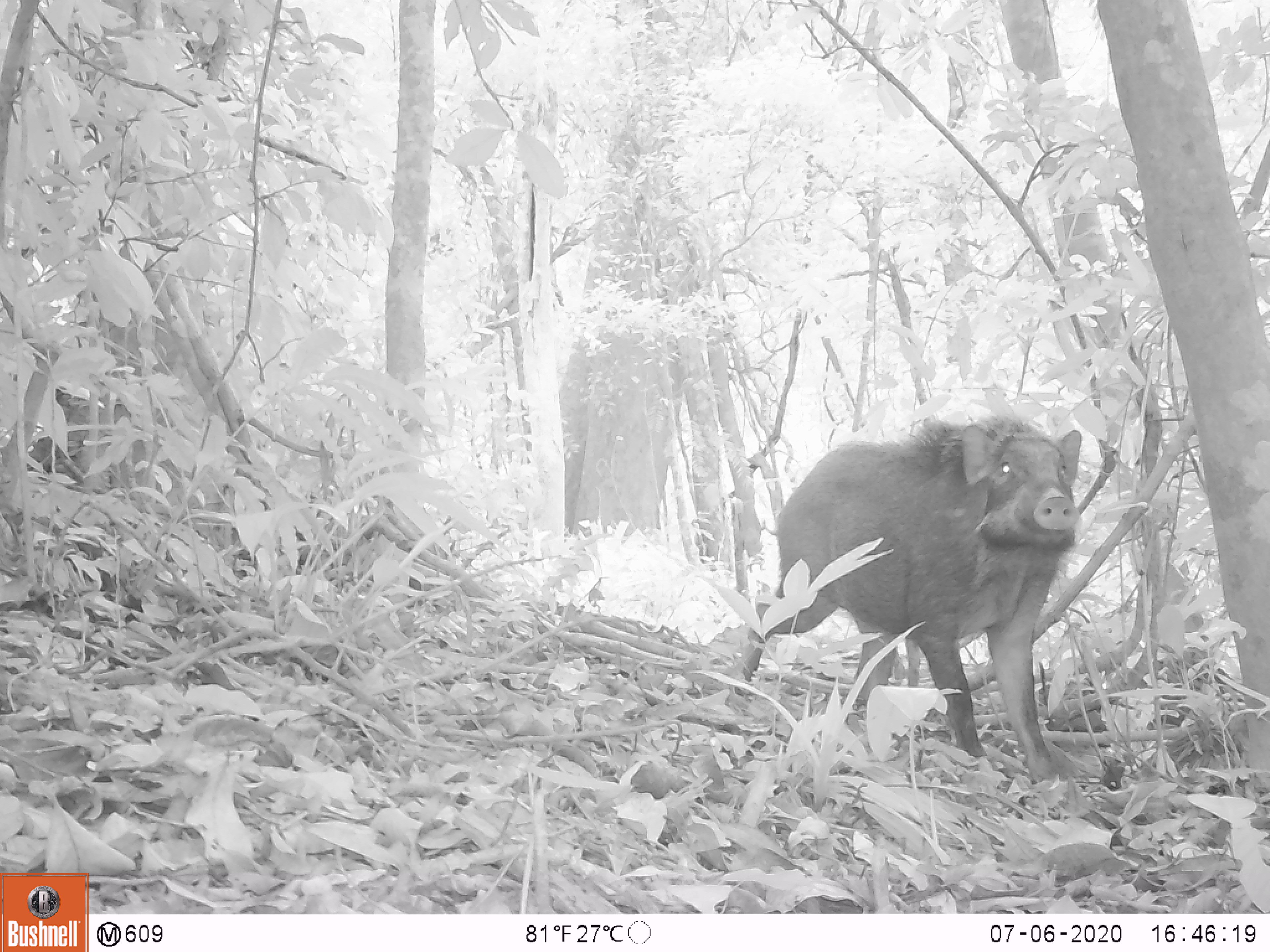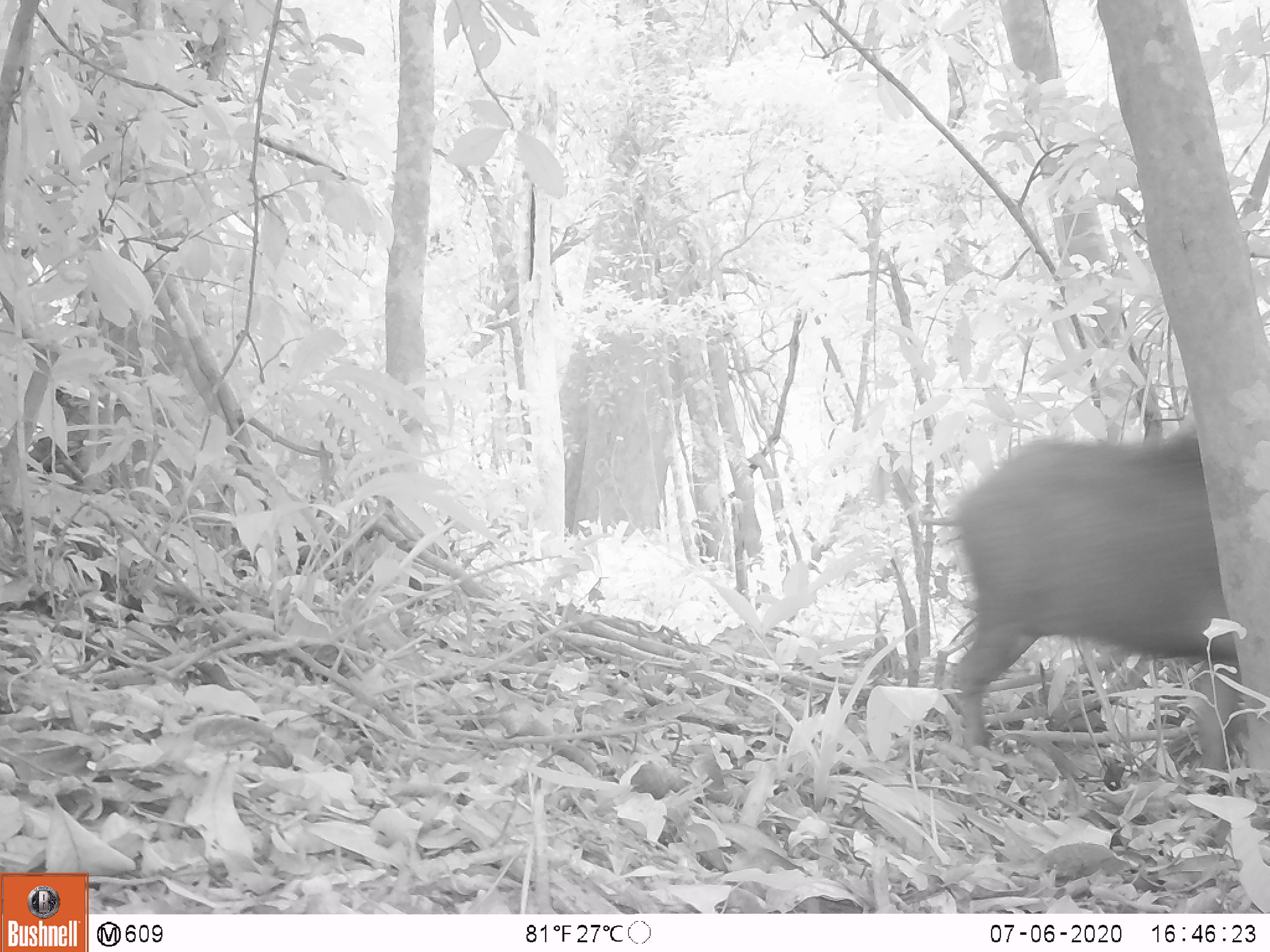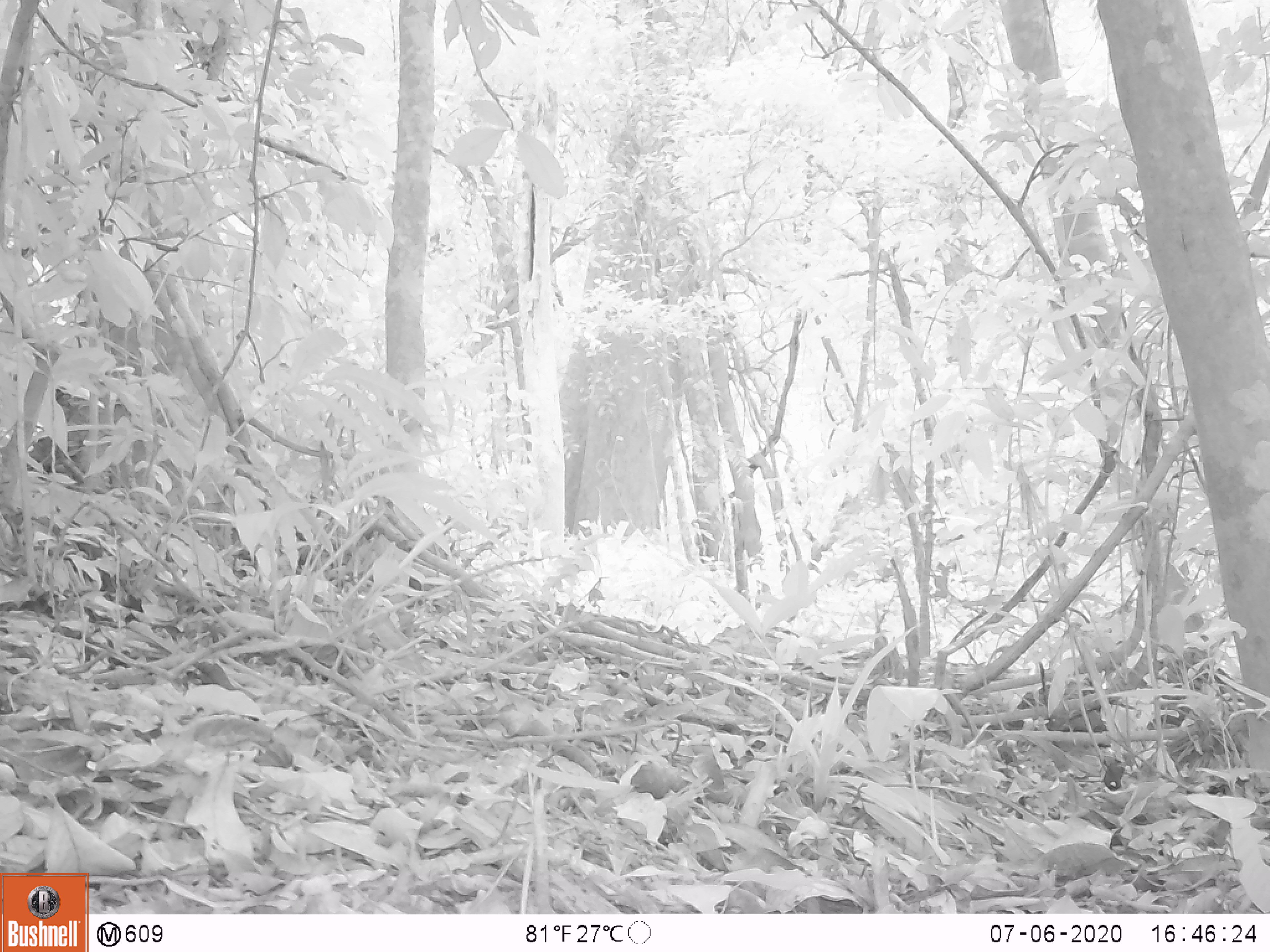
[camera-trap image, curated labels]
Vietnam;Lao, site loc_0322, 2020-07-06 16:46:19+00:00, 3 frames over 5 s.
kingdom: Animalia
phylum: Chordata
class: Mammalia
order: Artiodactyla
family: Suidae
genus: Sus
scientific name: Sus scrofa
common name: eurasian wild pig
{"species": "eurasian wild pig (Sus scrofa)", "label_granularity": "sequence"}